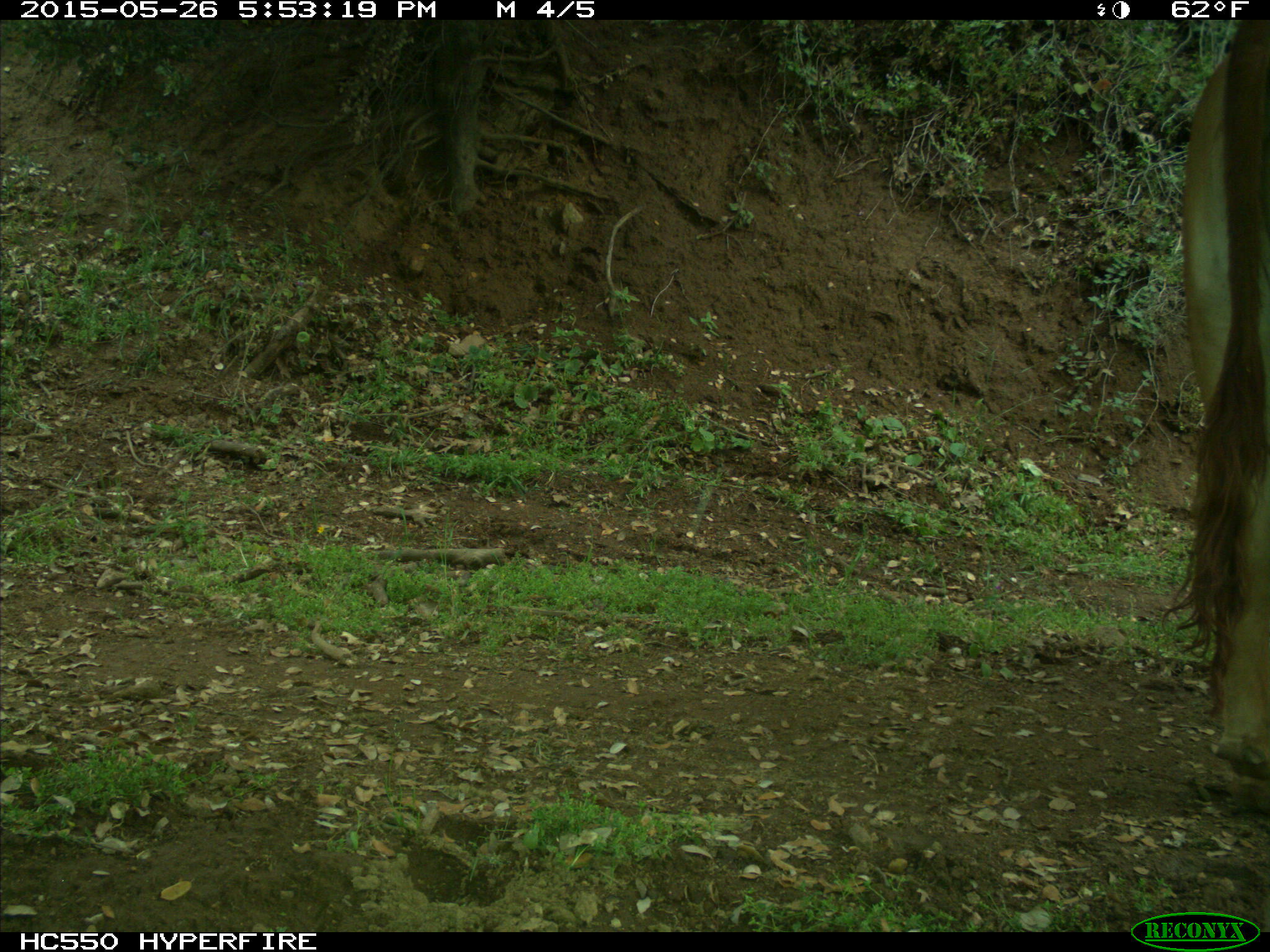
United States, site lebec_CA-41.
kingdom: Animalia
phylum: Chordata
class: Mammalia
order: Artiodactyla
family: Bovidae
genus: Bos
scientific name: Bos taurus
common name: domestic cow